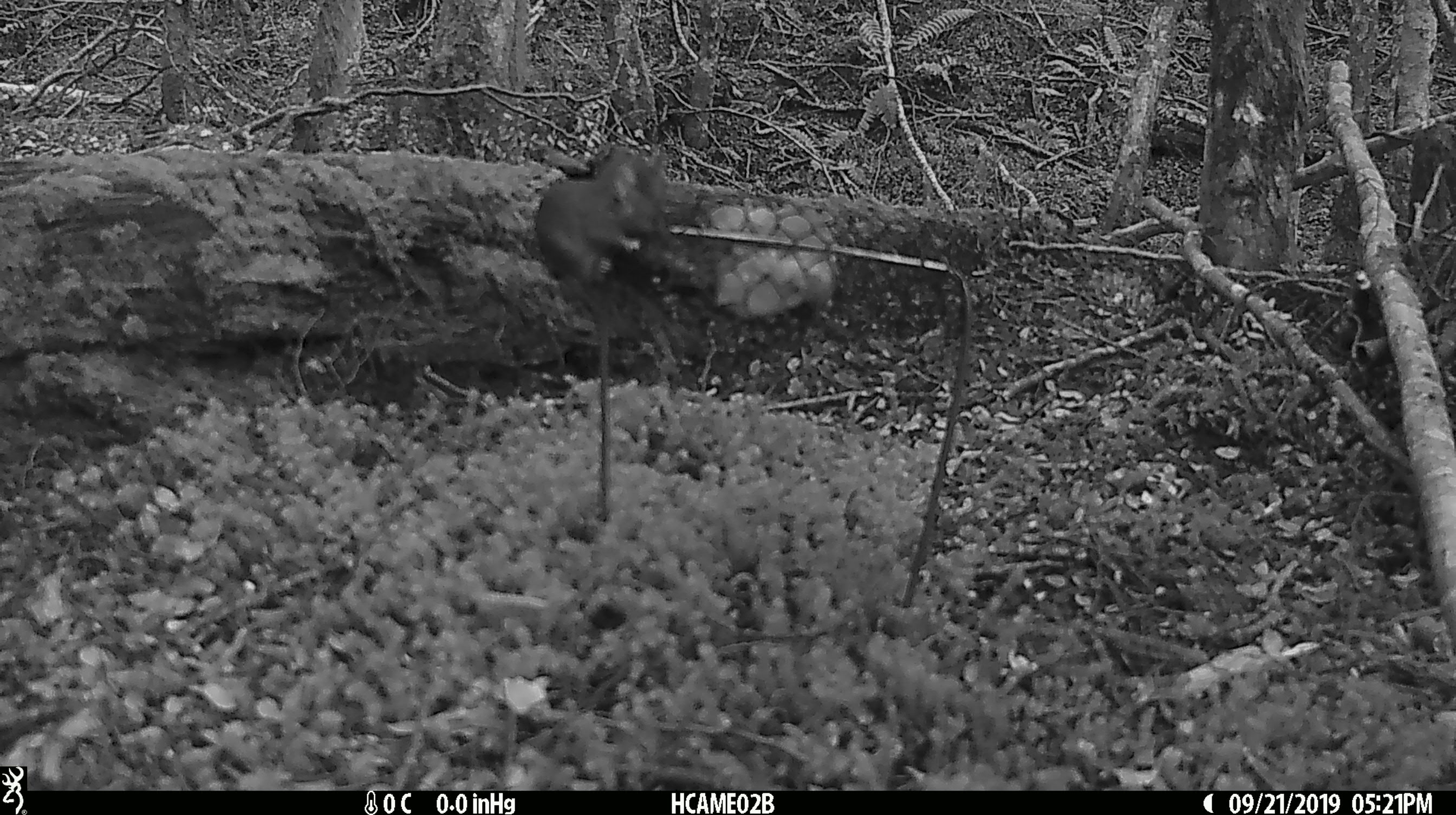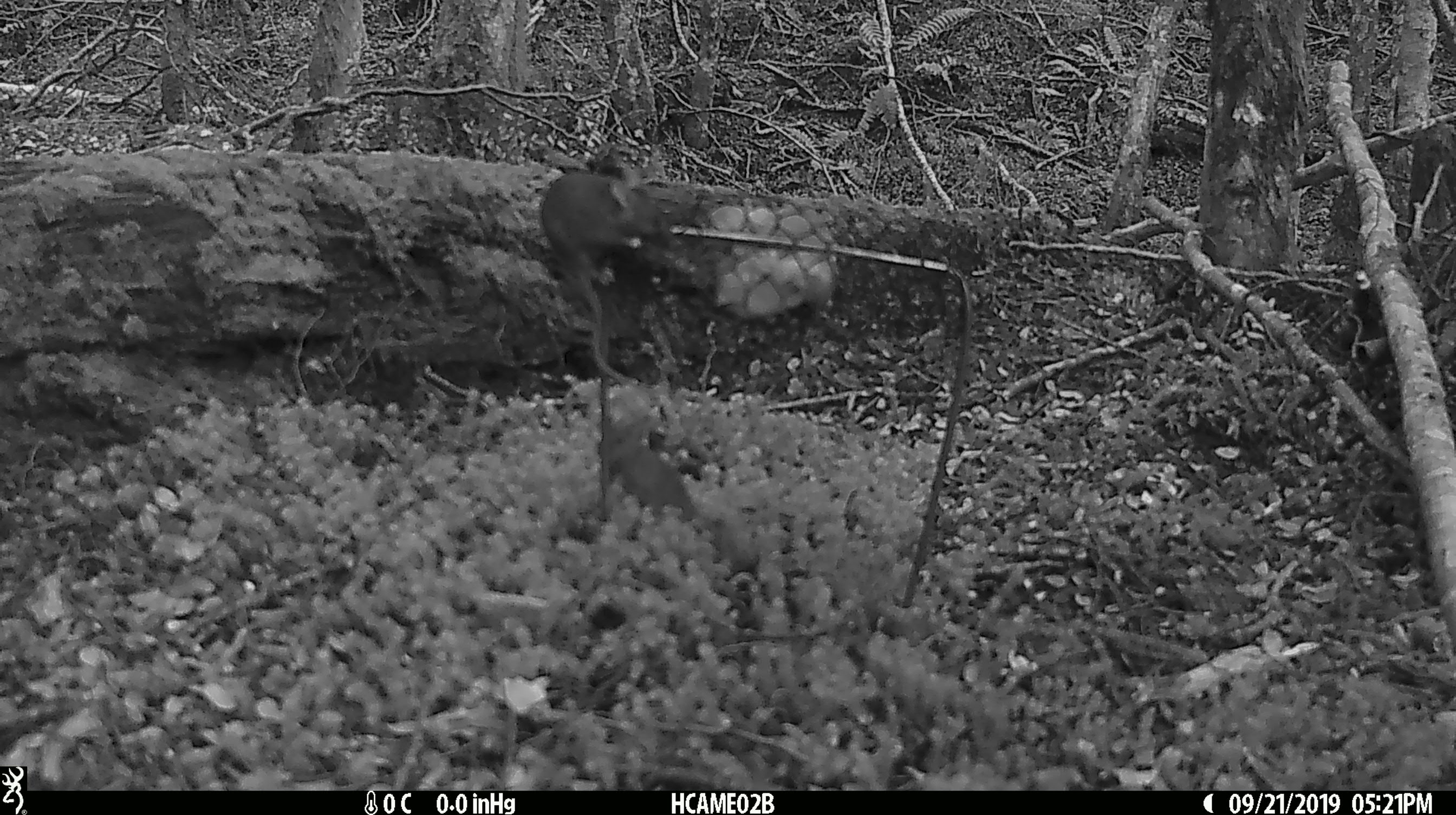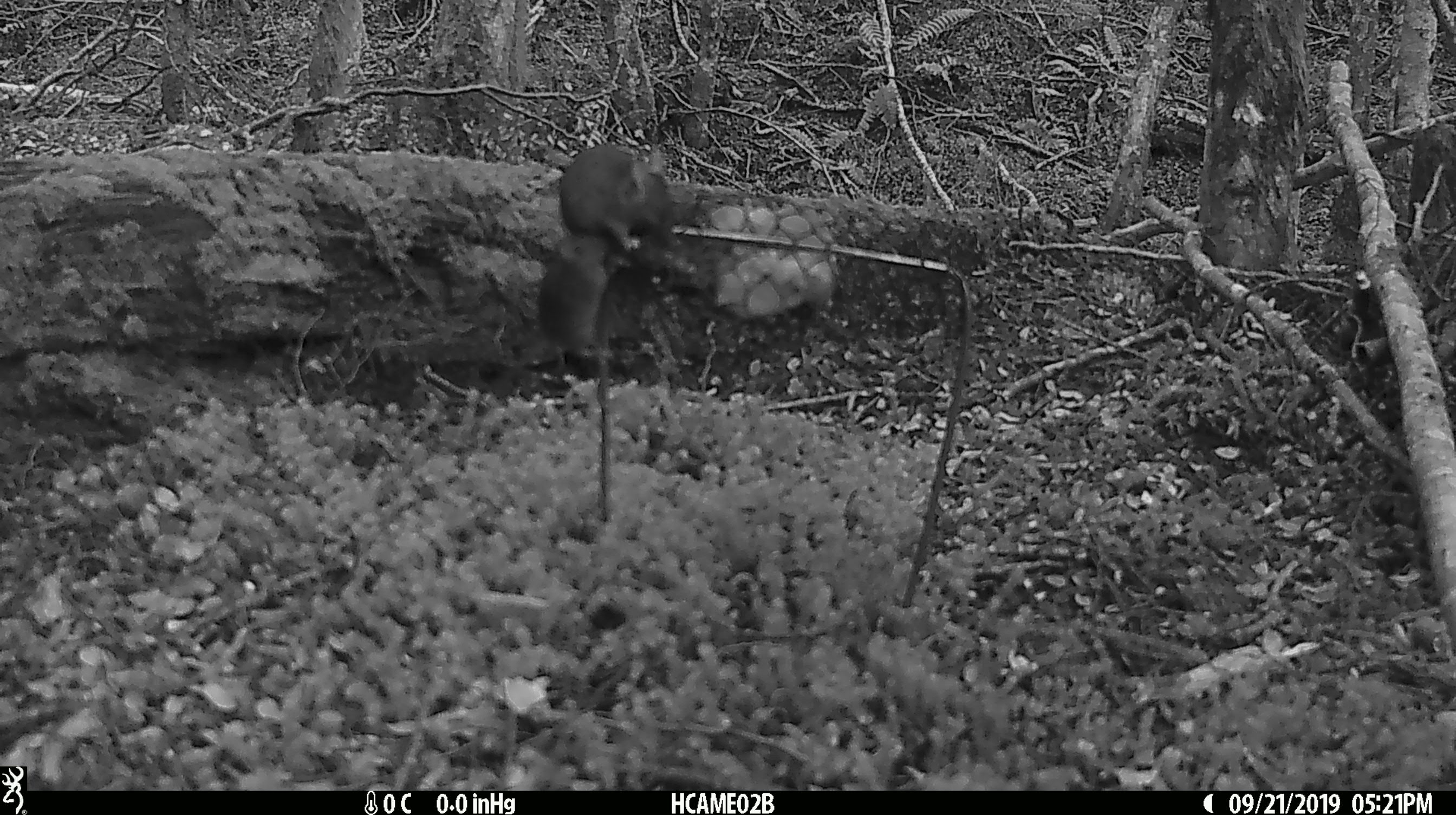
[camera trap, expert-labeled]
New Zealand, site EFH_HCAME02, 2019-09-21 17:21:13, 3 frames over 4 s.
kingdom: Animalia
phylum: Chordata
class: Mammalia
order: Rodentia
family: Muridae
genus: Mus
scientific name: Mus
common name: mouse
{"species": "mouse (Mus)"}